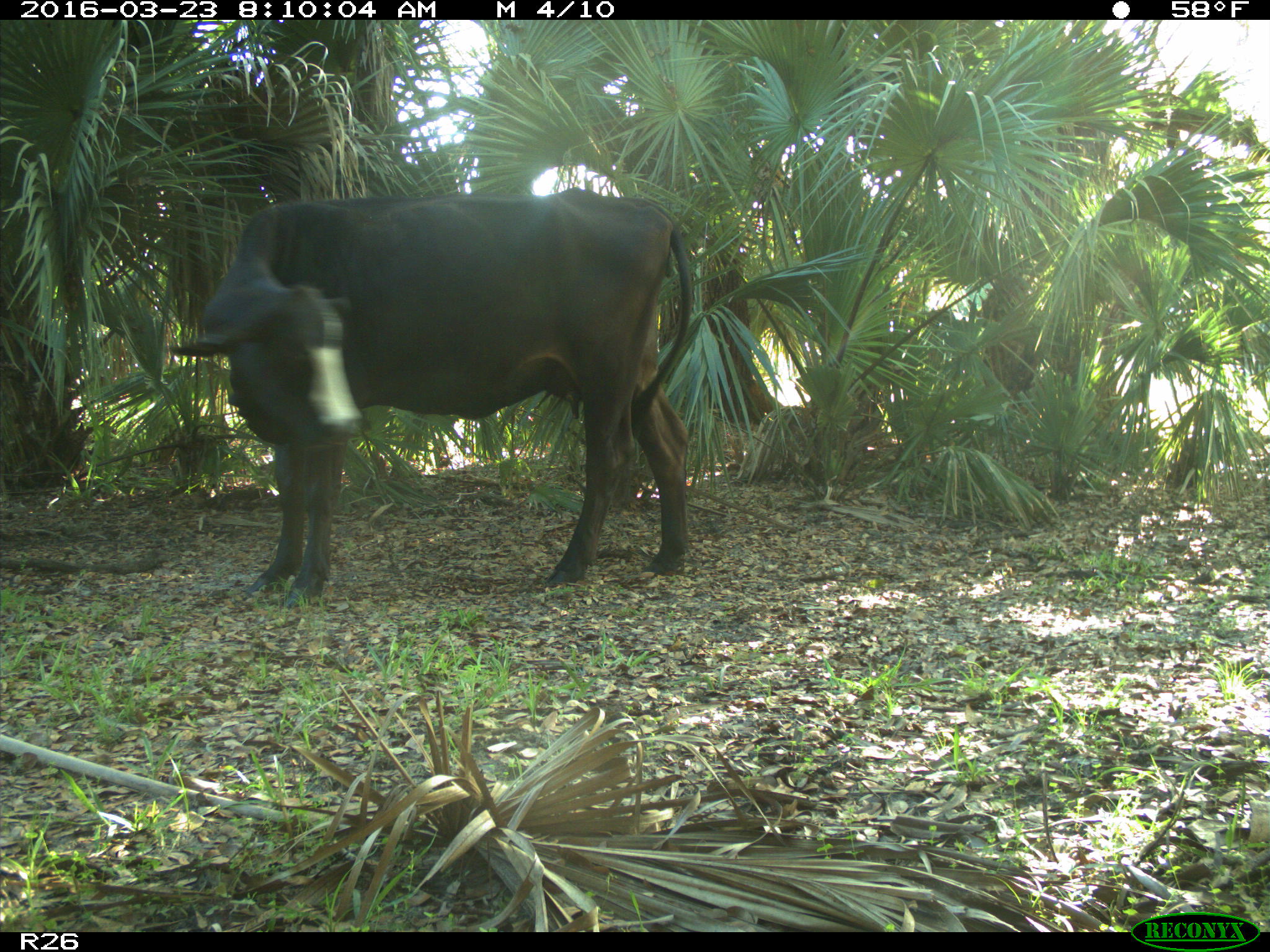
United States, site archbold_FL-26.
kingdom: Animalia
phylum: Chordata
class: Mammalia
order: Artiodactyla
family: Bovidae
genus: Bos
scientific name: Bos taurus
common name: domestic cow